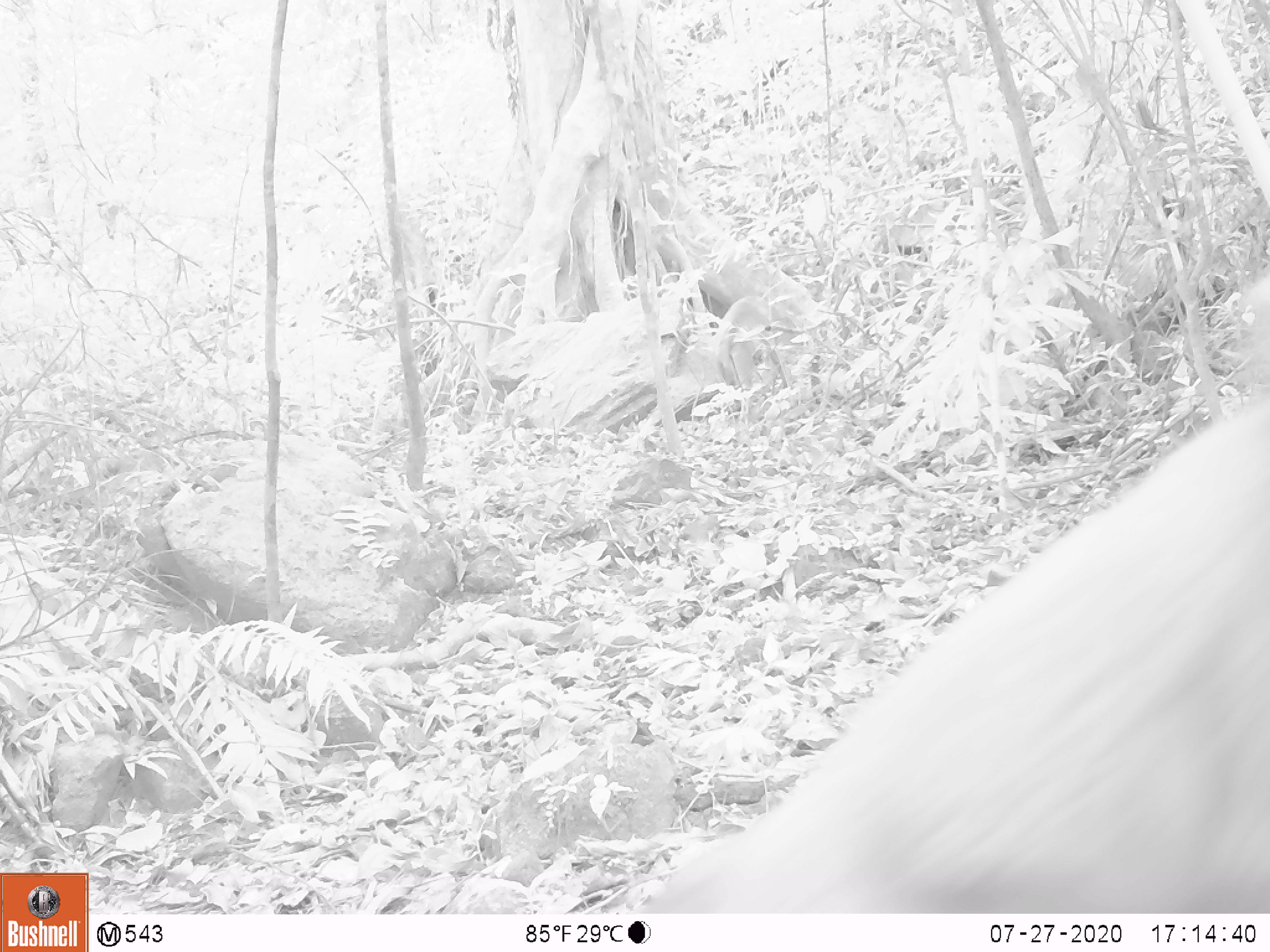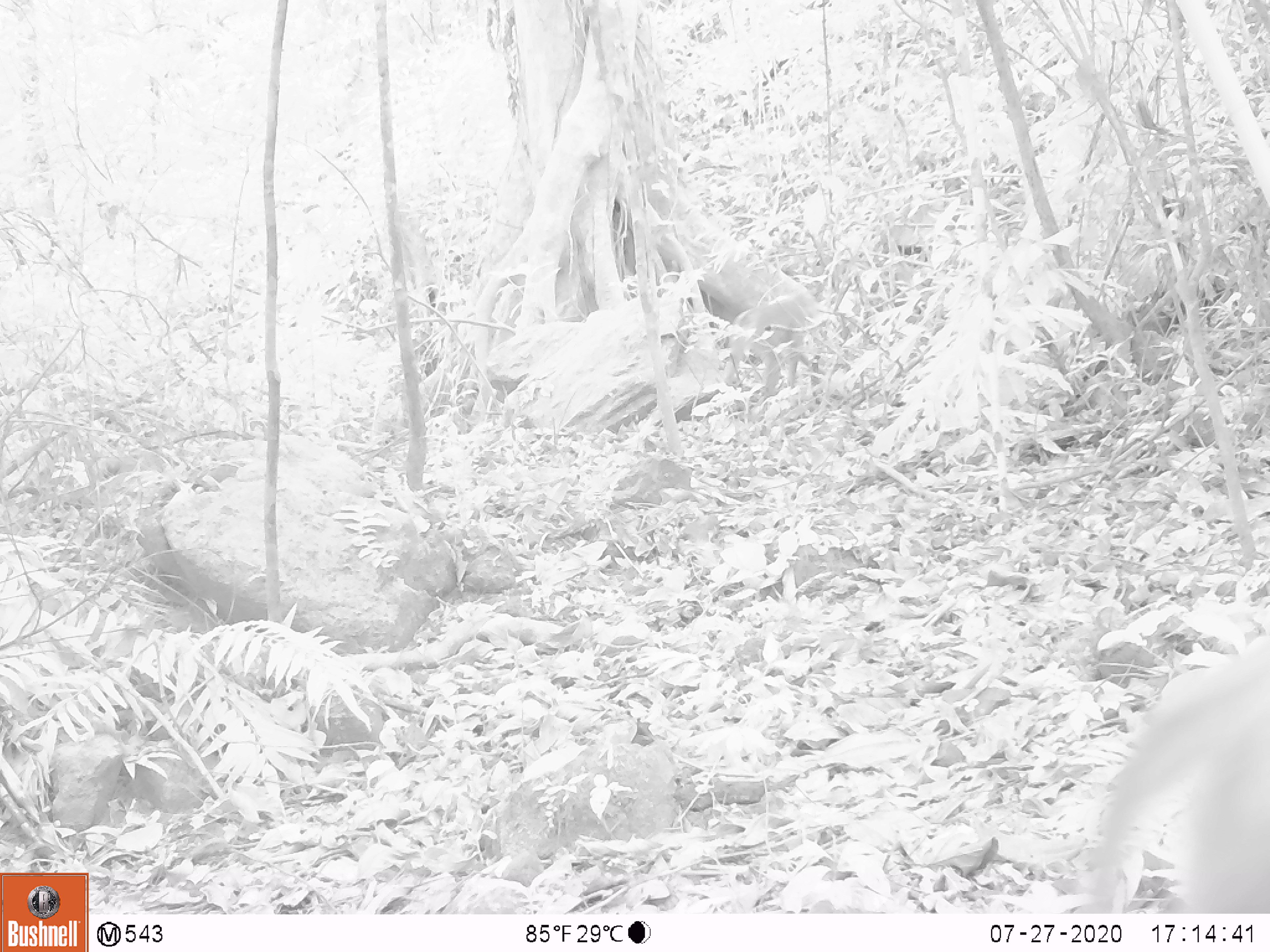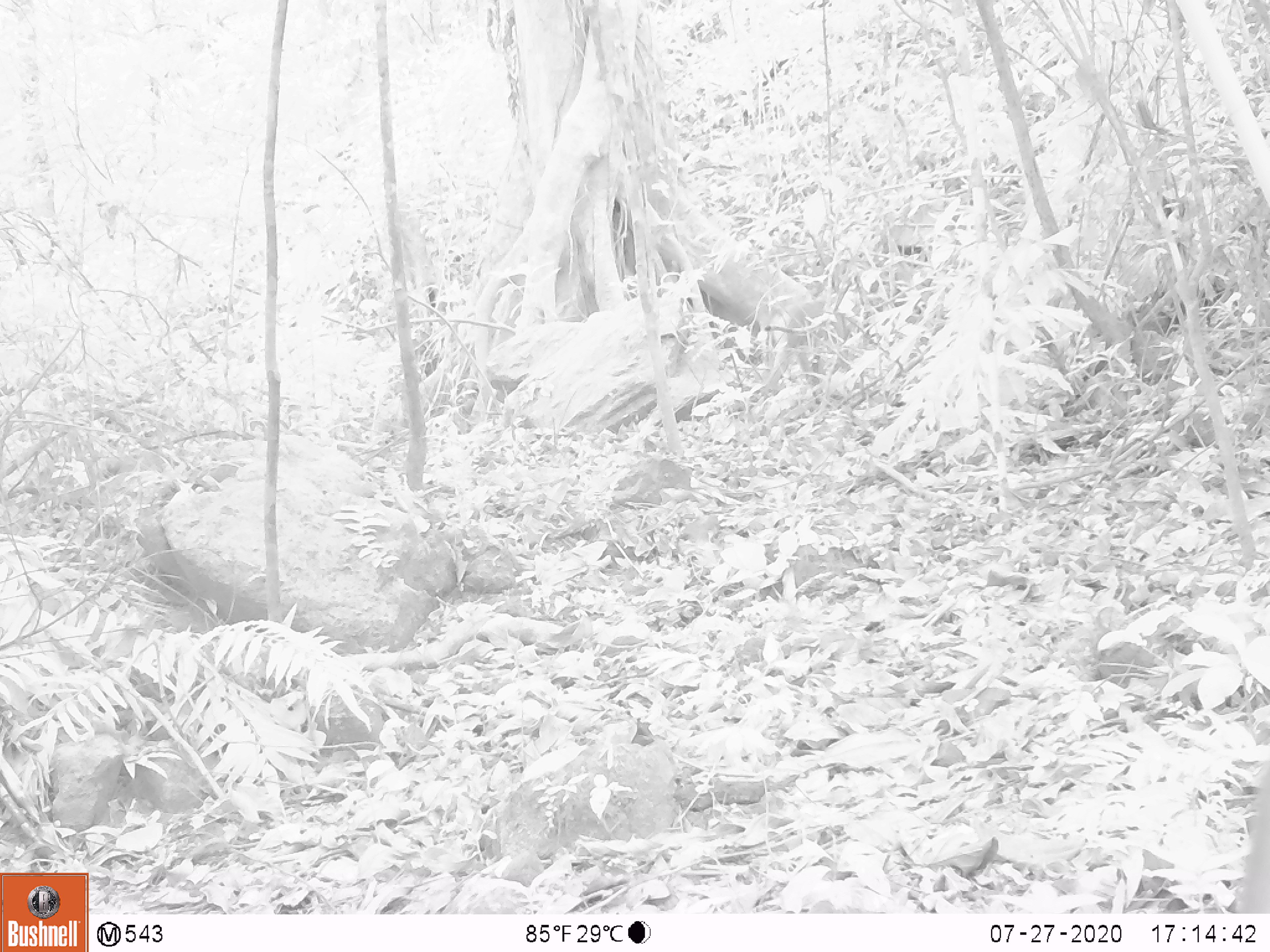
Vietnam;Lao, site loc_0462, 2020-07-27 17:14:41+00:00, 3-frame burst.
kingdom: Animalia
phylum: Chordata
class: Mammalia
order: Primates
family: Cercopithecidae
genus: Macaca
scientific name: Macaca nemestrina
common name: pig-tailed macaque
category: pig tailed macaque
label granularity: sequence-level